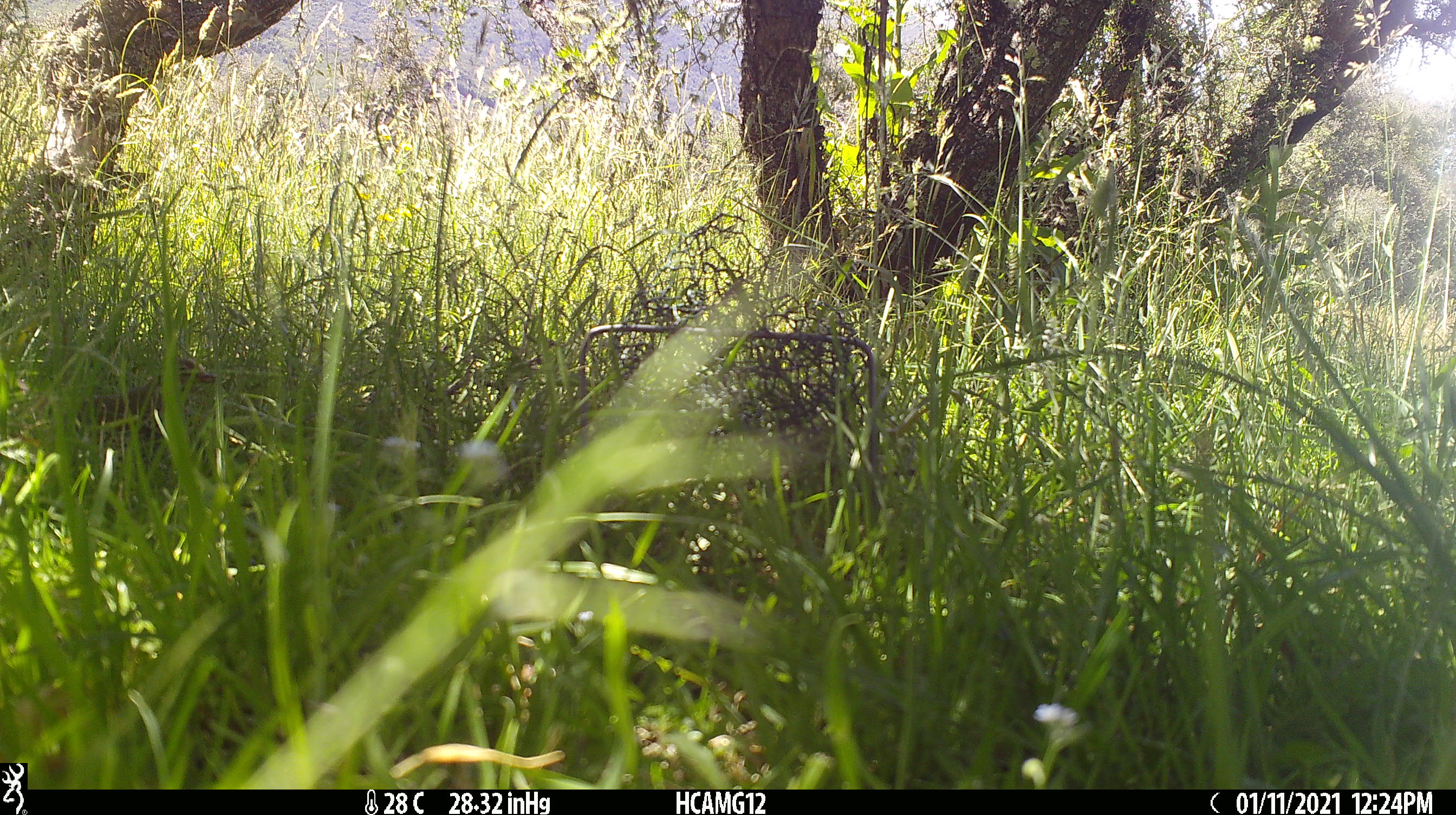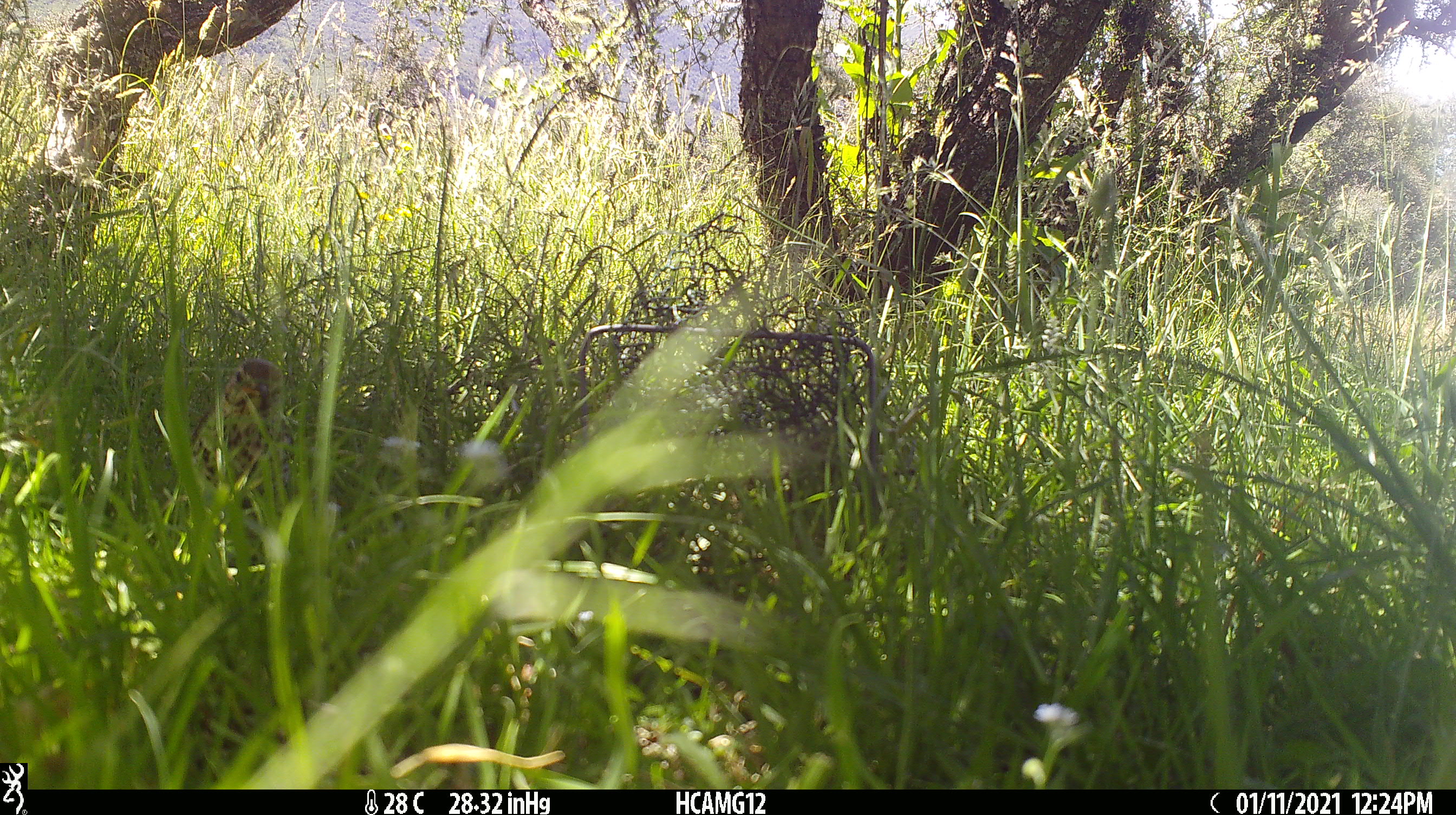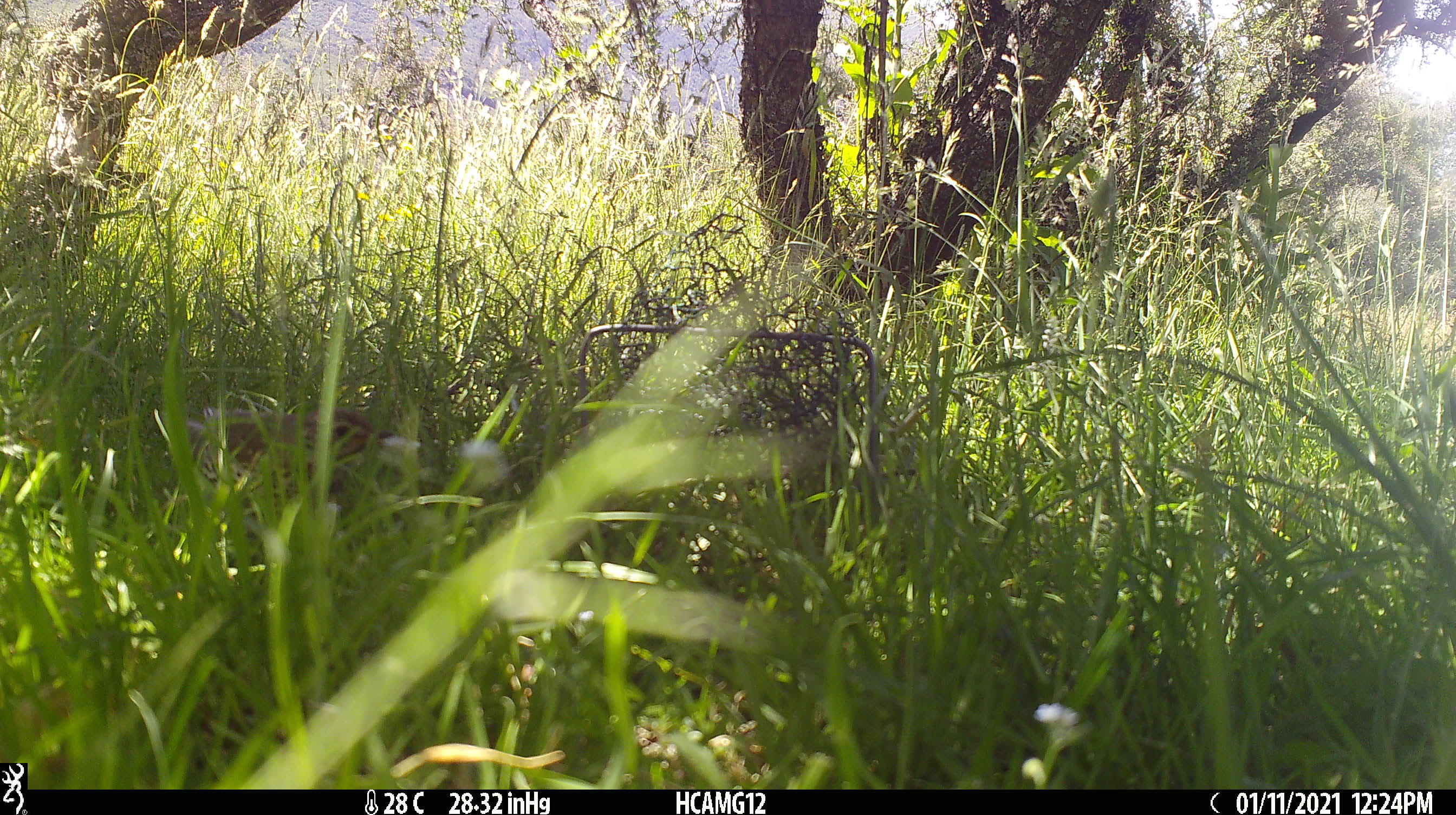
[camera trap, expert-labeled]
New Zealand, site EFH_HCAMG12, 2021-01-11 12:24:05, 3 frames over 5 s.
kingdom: Animalia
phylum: Chordata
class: Aves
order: Passeriformes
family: Turdidae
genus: Turdus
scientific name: Turdus philomelos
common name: song thrush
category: thrush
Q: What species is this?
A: Thrush (song thrush) (Turdus philomelos).